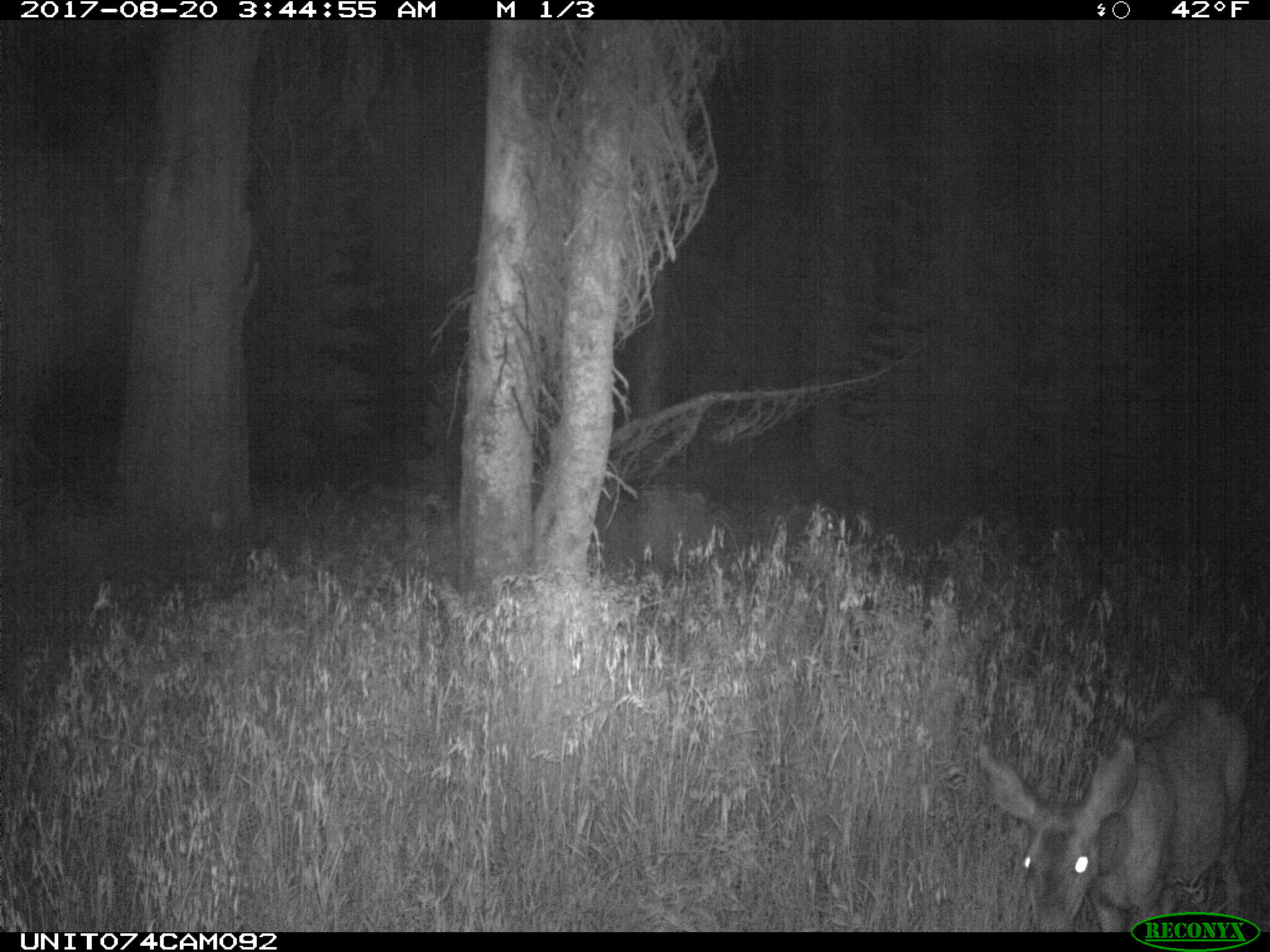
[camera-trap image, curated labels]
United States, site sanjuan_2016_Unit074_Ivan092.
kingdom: Animalia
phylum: Chordata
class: Mammalia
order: Artiodactyla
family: Cervidae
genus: Odocoileus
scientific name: Odocoileus hemionus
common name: mule deer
Odocoileus hemionus (mule deer).